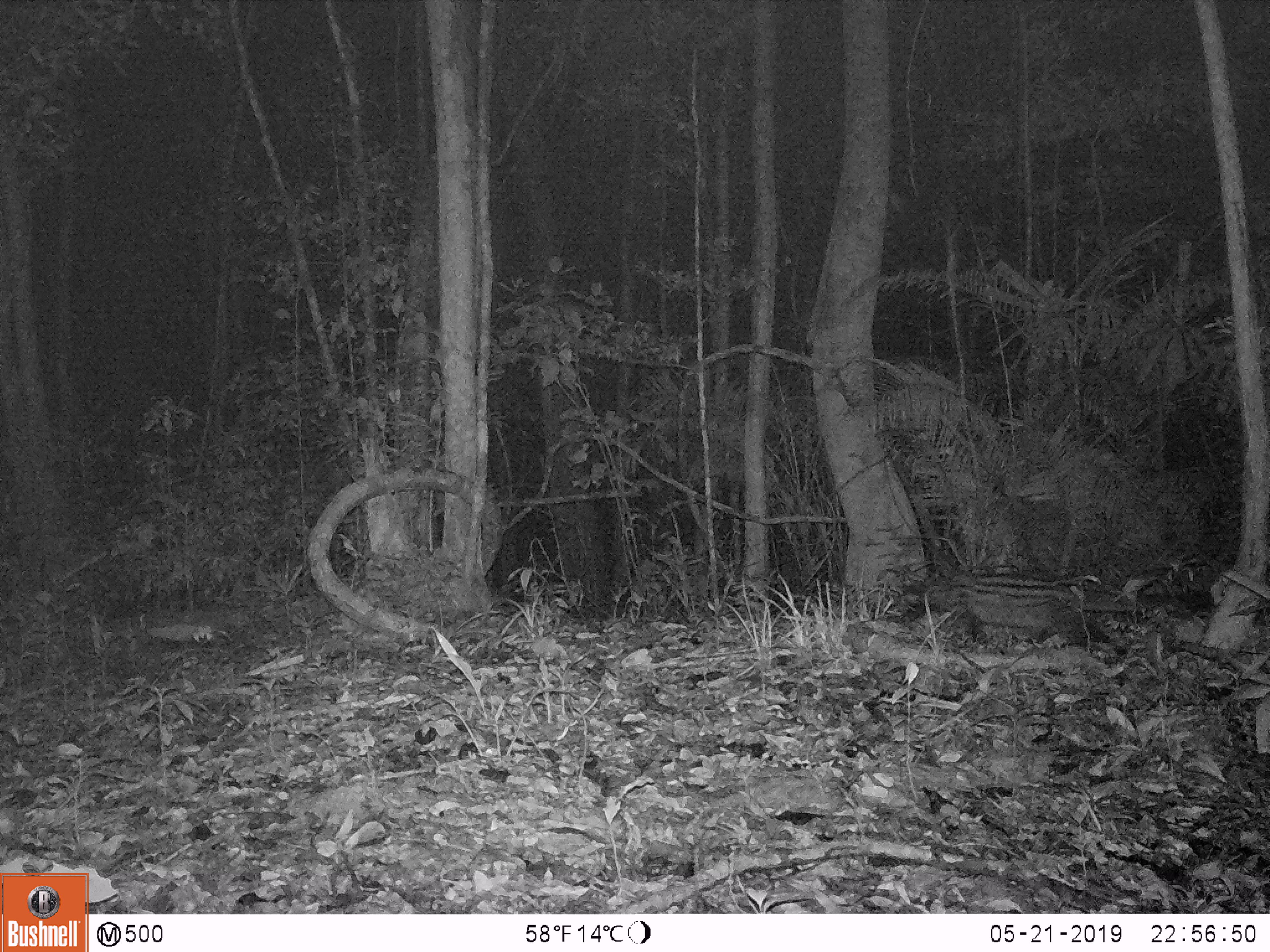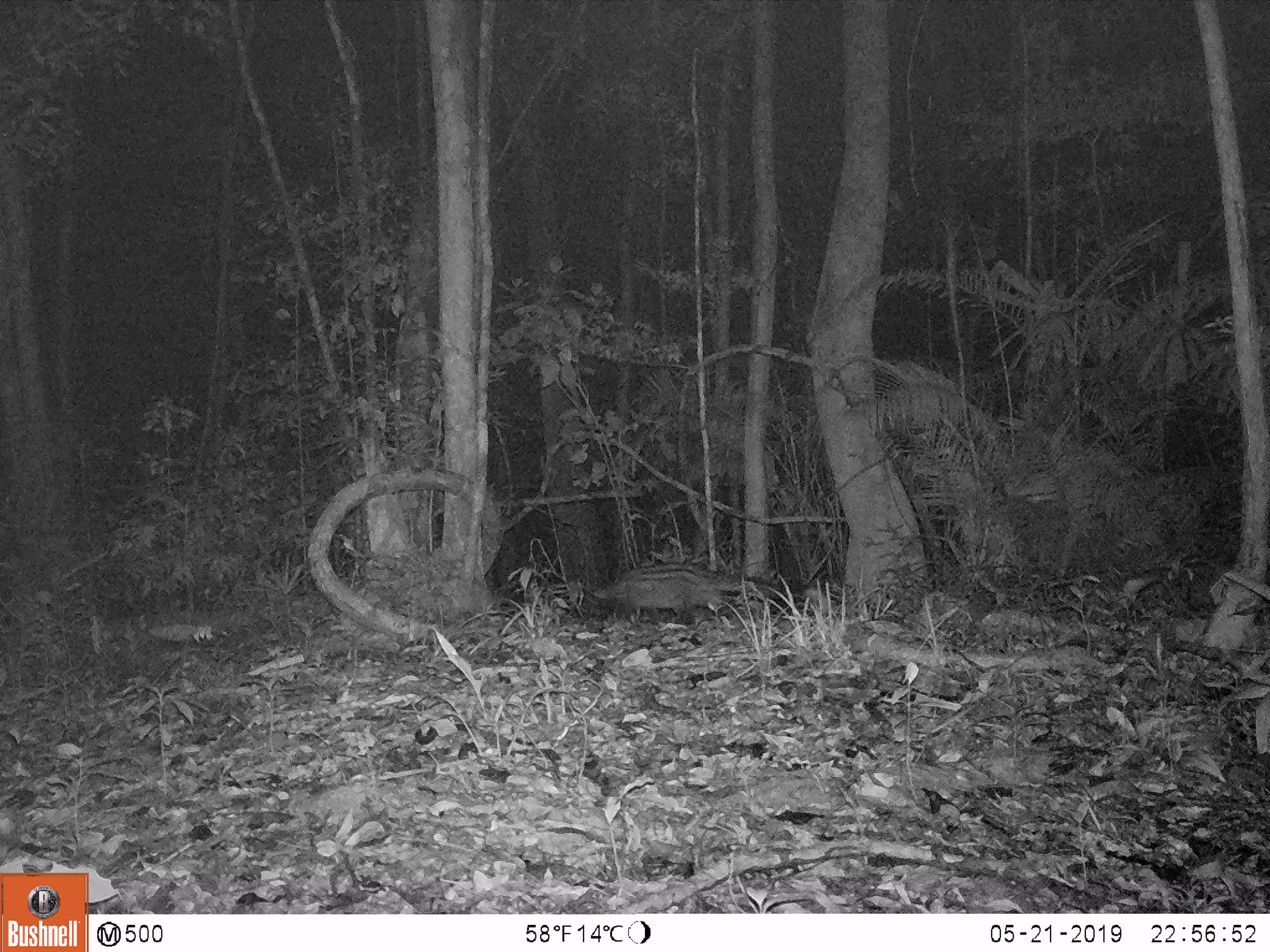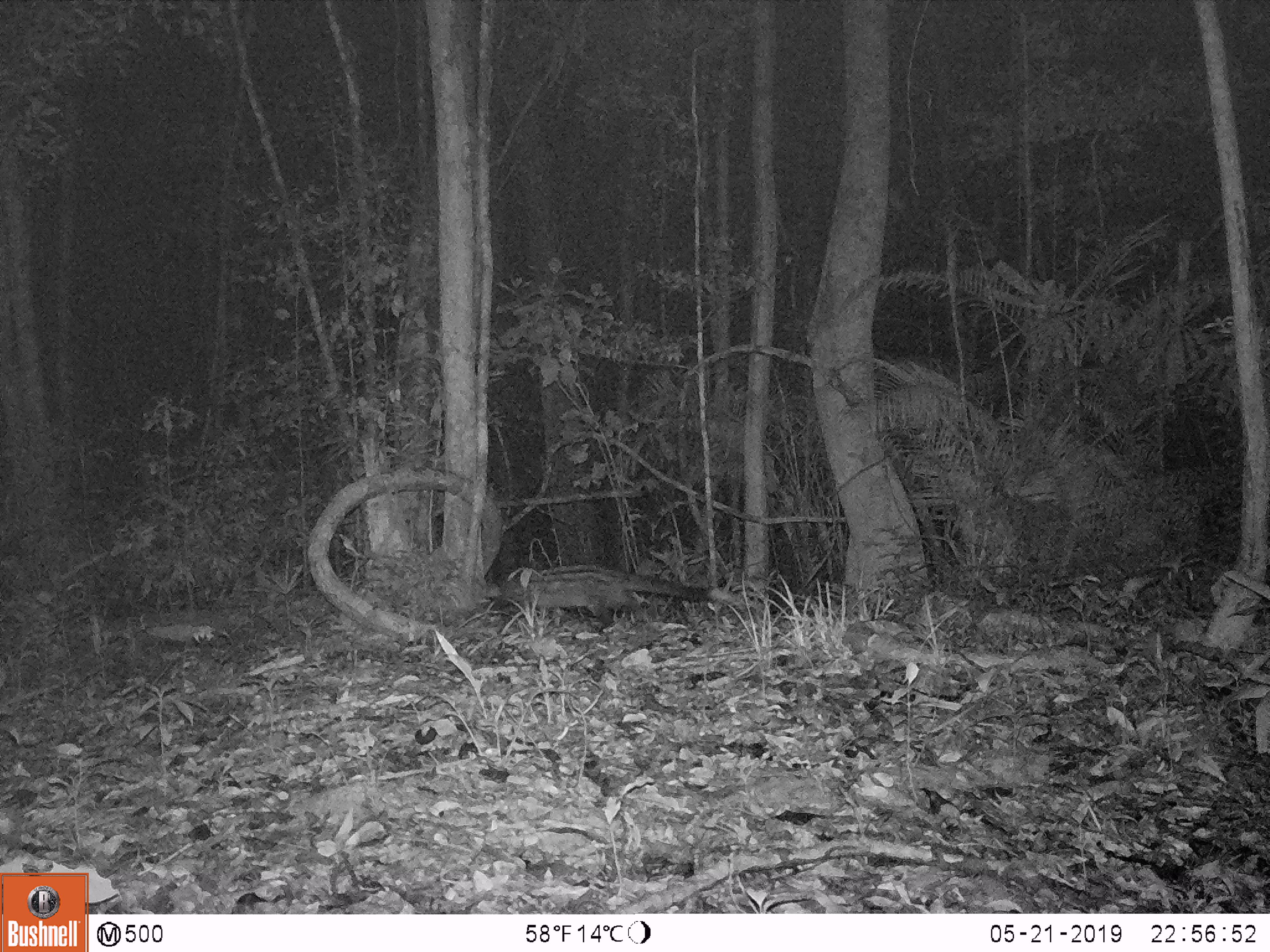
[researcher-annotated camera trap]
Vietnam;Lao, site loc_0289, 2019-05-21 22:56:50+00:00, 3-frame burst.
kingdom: Animalia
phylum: Chordata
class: Mammalia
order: Carnivora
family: Viverridae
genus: Paradoxurus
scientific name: Paradoxurus hermaphroditus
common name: common palm civet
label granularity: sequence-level